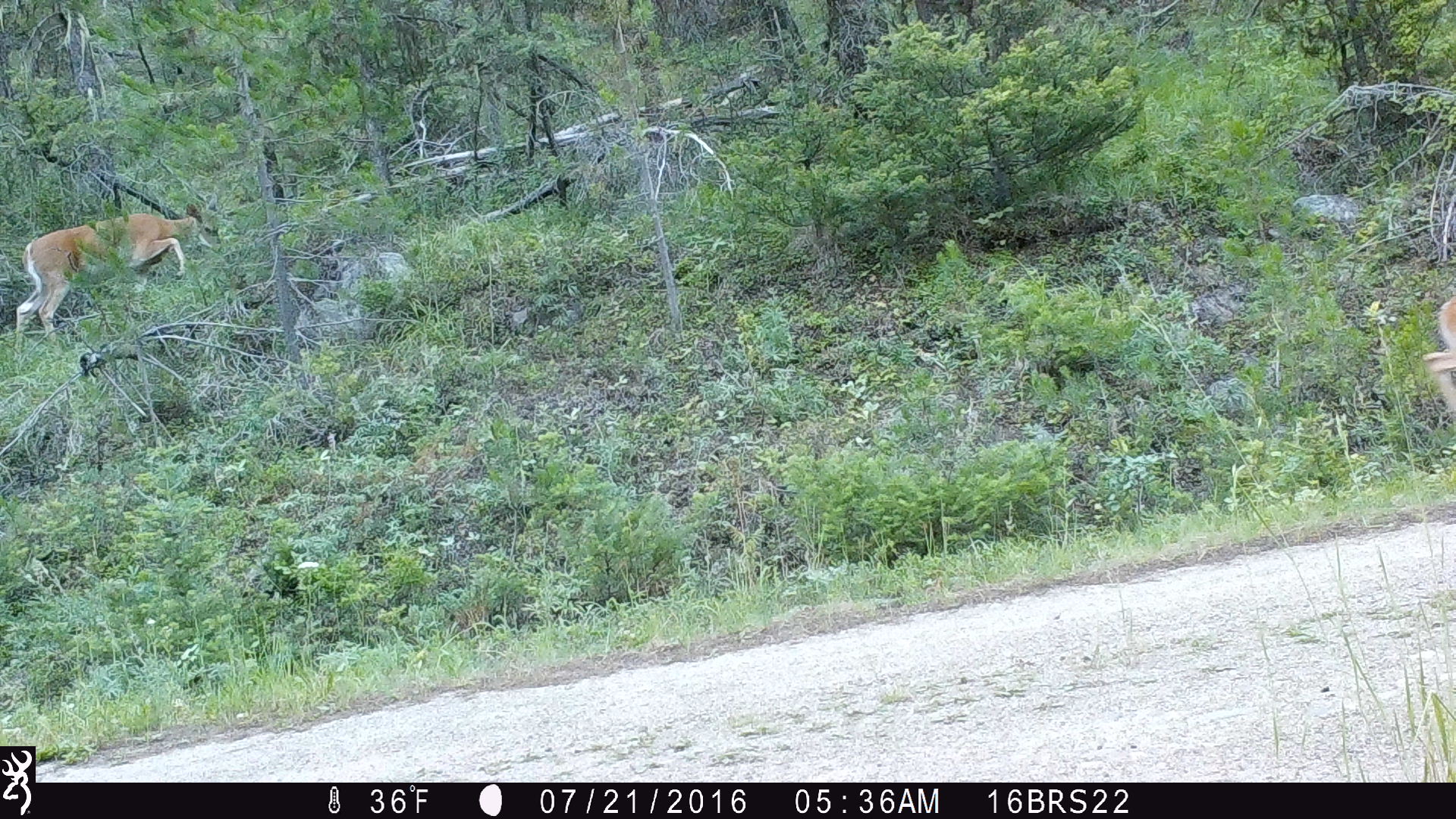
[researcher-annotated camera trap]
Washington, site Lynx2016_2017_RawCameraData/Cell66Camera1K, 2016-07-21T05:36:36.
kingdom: Animalia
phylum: Chordata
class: Mammalia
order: Artiodactyla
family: Cervidae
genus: Odocoileus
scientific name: Odocoileus virginianus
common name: white-tailed deer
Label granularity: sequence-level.